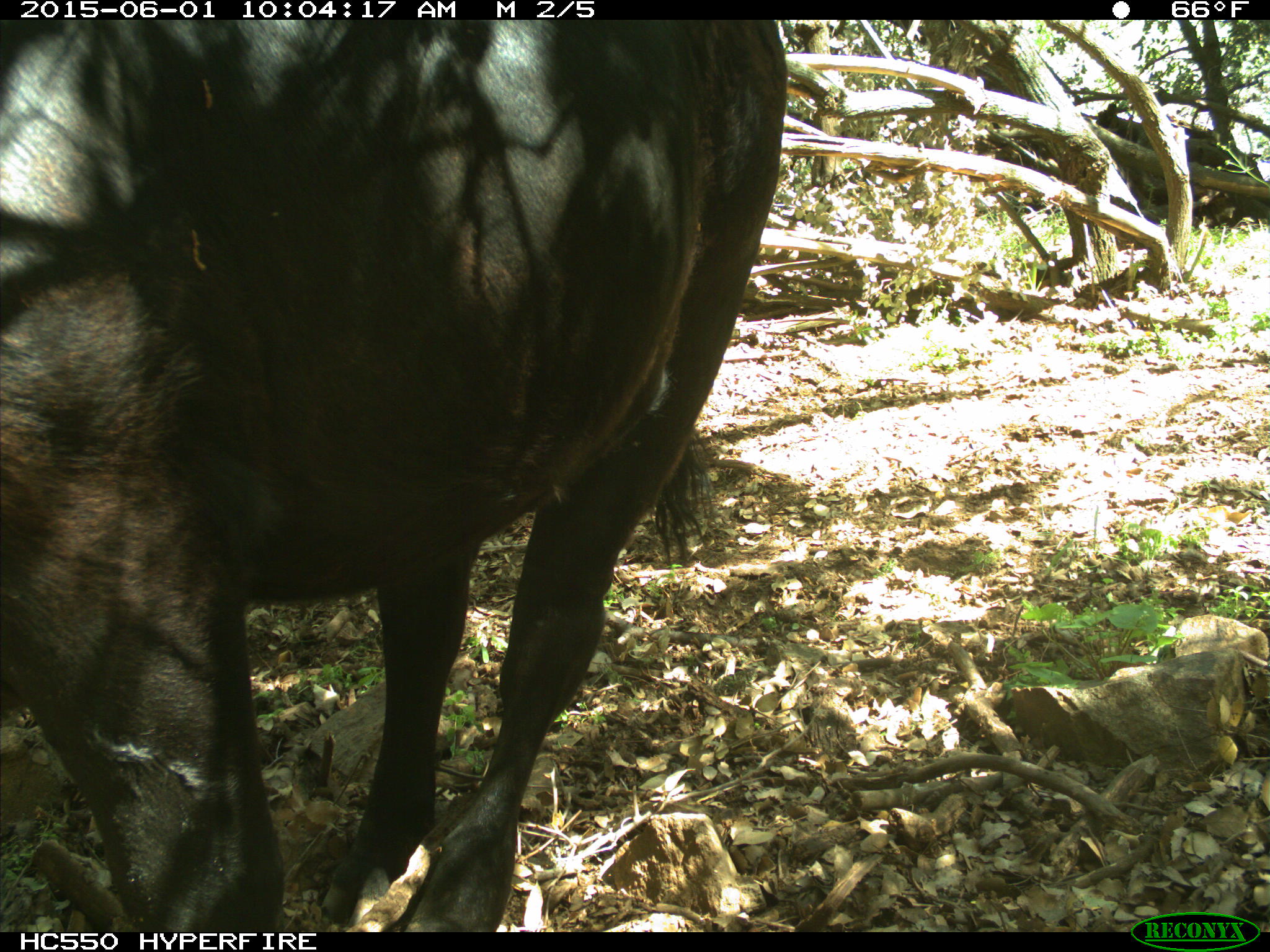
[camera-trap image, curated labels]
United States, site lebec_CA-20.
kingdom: Animalia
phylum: Chordata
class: Mammalia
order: Artiodactyla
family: Bovidae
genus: Bos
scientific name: Bos taurus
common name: domestic cow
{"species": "Bos taurus (domestic cow)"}